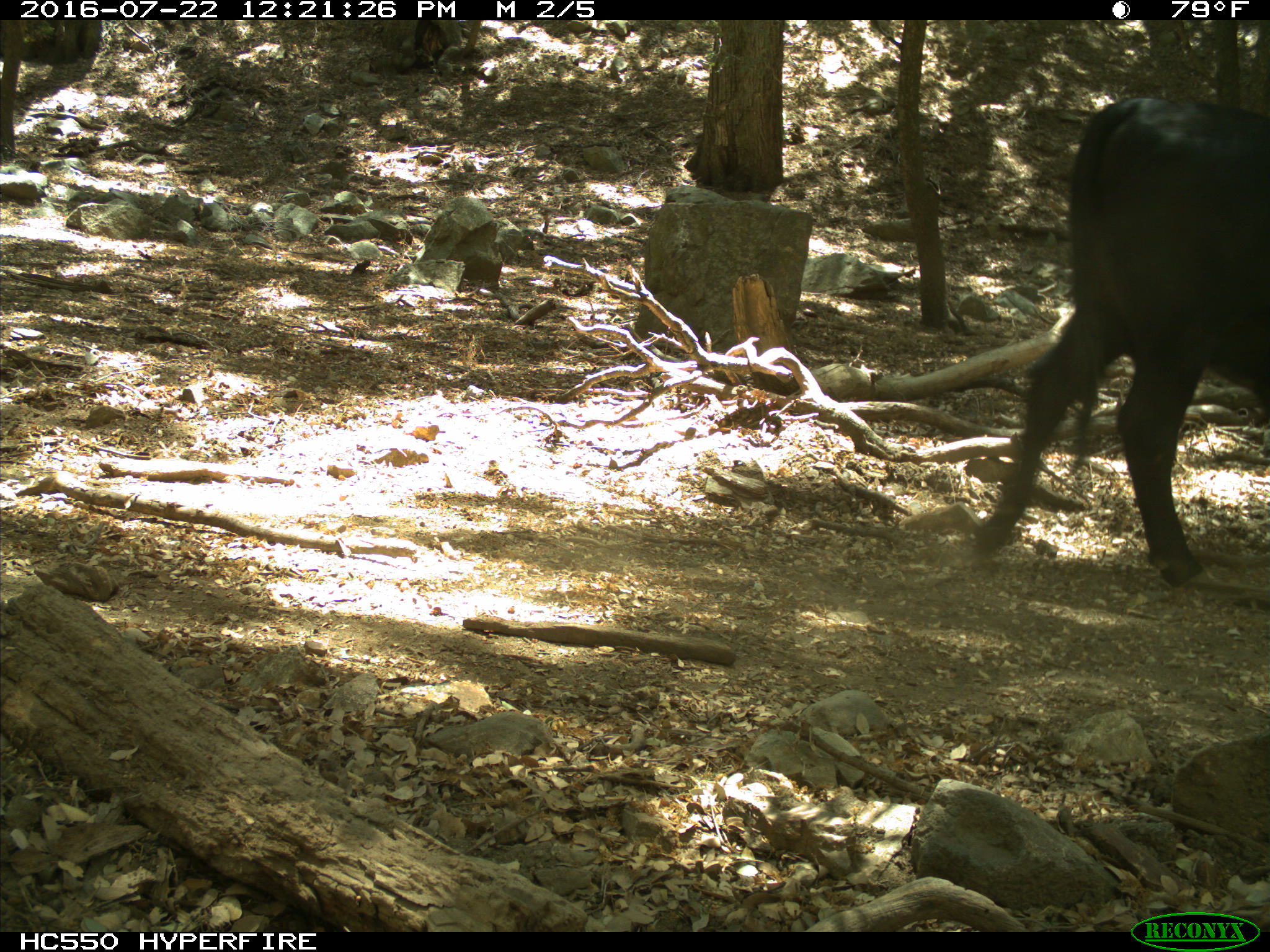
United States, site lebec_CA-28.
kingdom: Animalia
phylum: Chordata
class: Mammalia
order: Artiodactyla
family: Bovidae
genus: Bos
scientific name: Bos taurus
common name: domestic cow